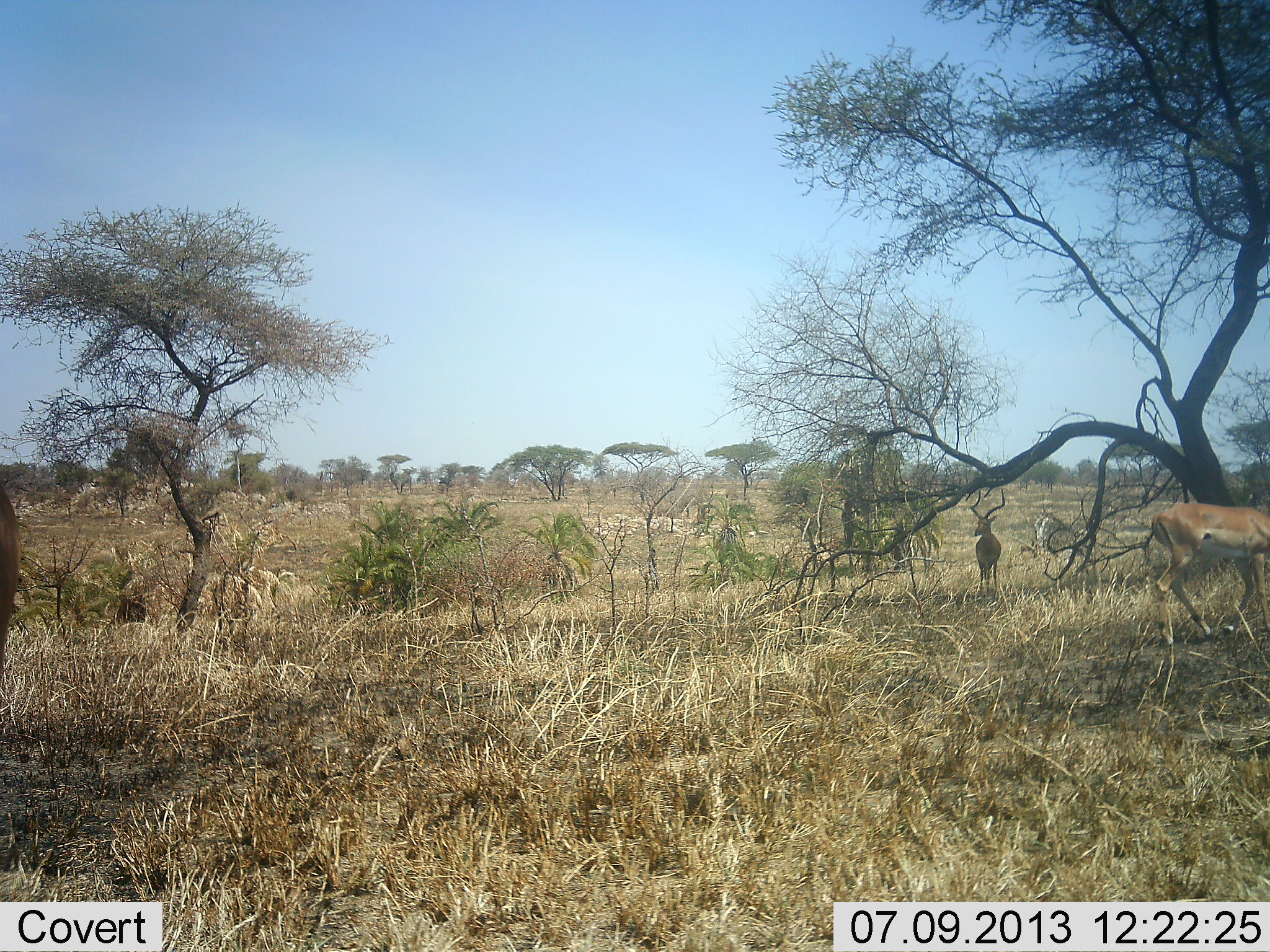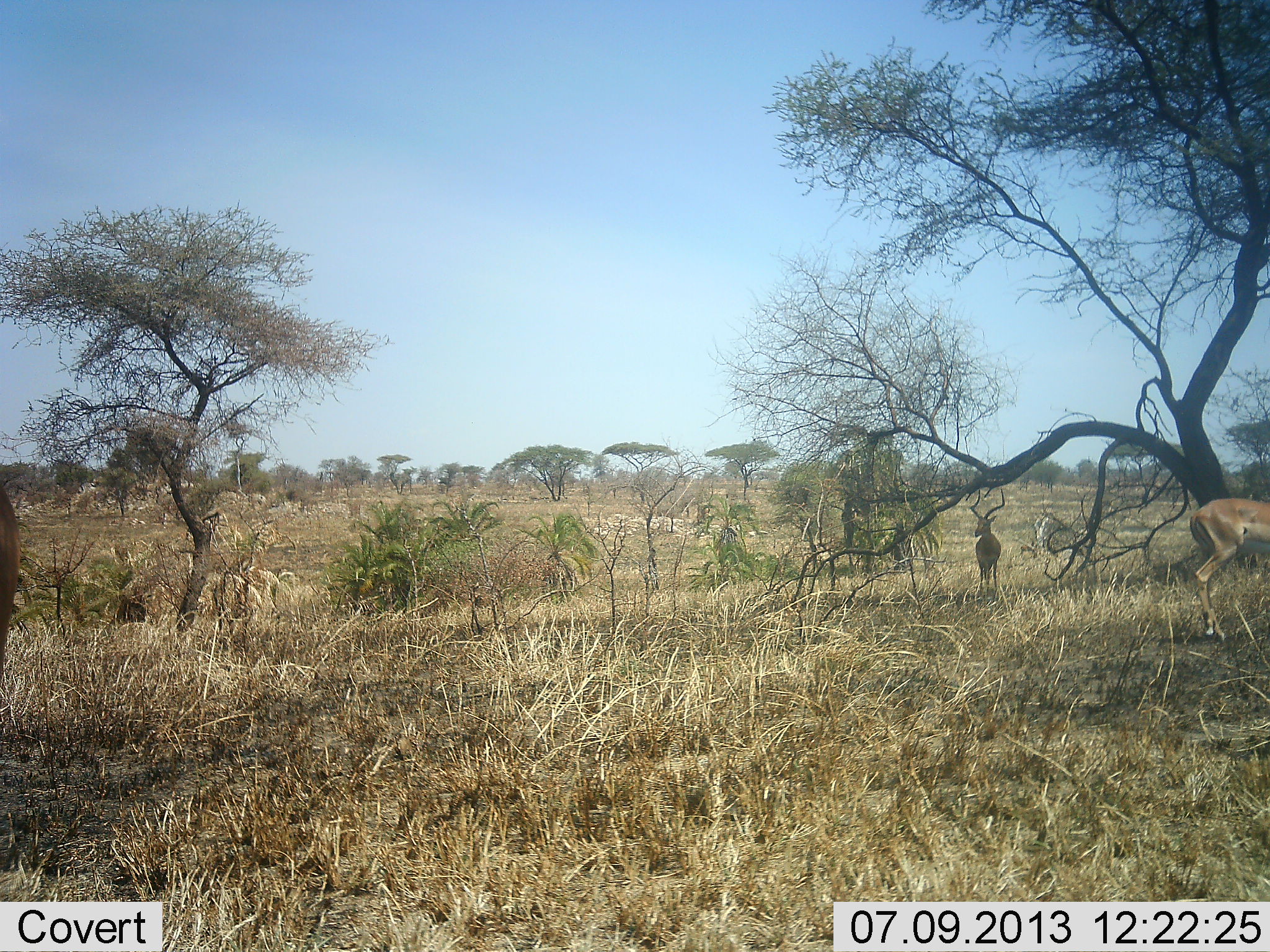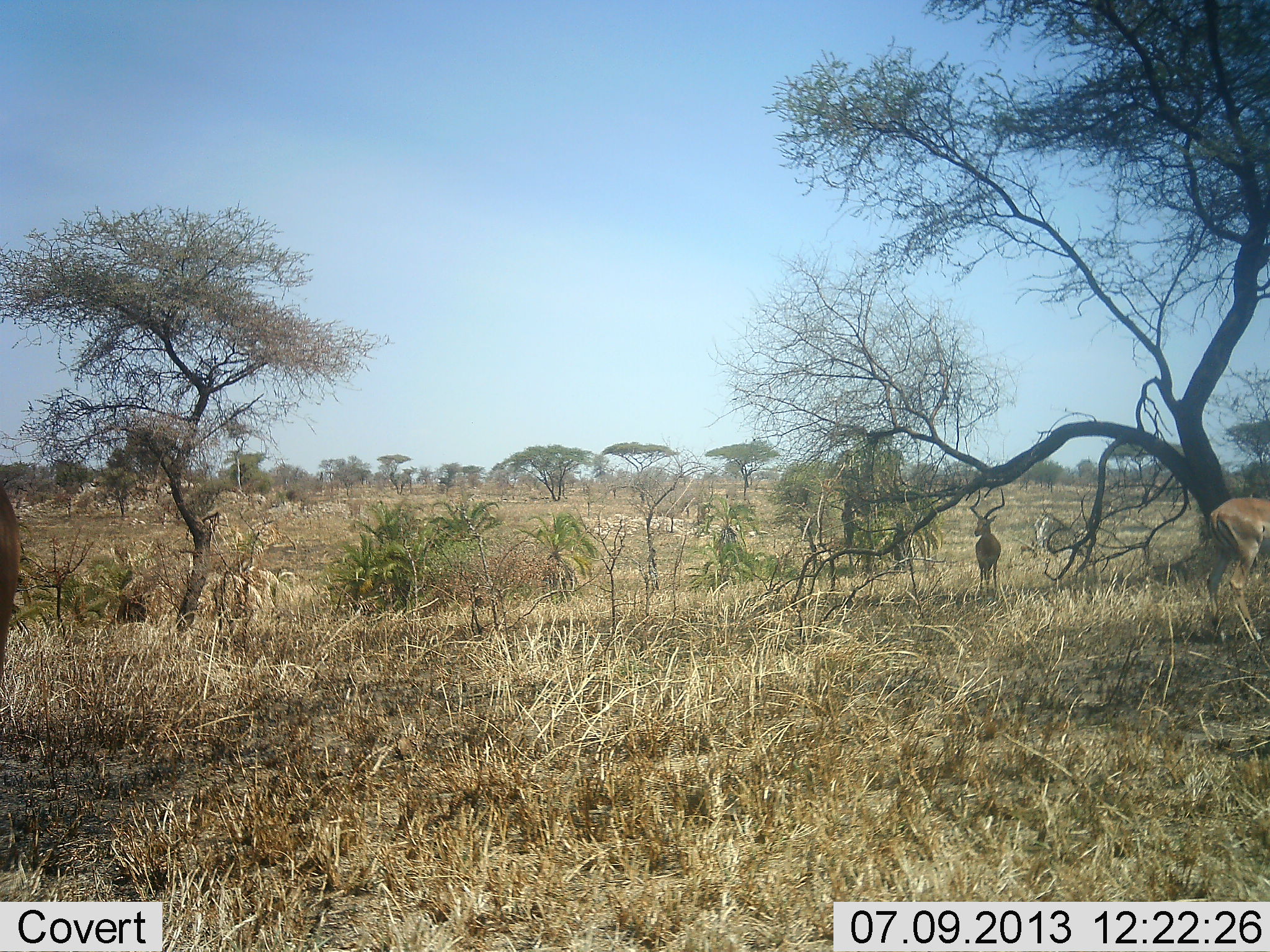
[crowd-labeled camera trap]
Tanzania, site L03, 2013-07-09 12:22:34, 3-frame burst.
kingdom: Animalia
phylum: Chordata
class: Mammalia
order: Artiodactyla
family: Bovidae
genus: Aepyceros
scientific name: Aepyceros melampus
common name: impala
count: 2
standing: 100%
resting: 0%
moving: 70%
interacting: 0%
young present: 0%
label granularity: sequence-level